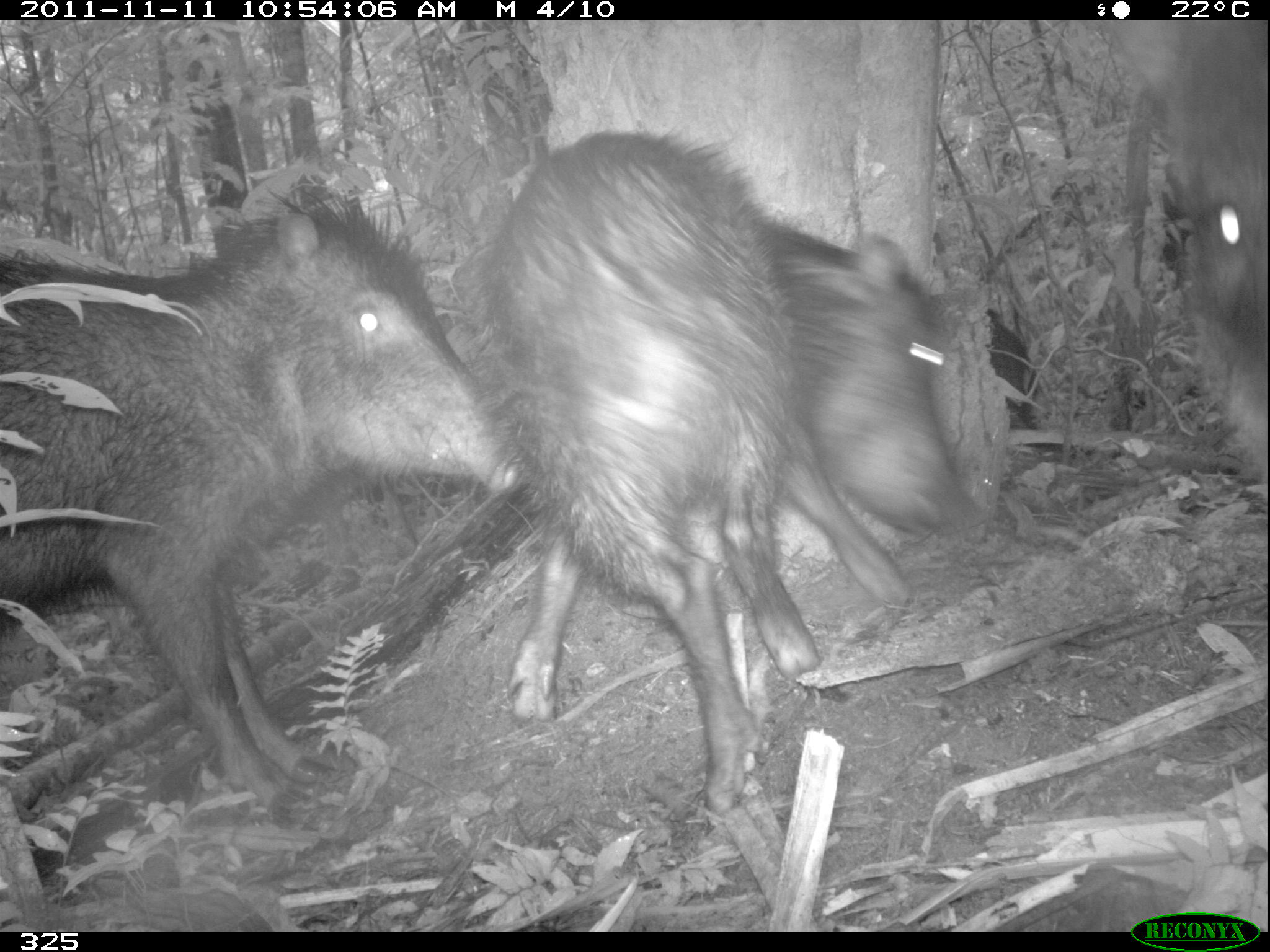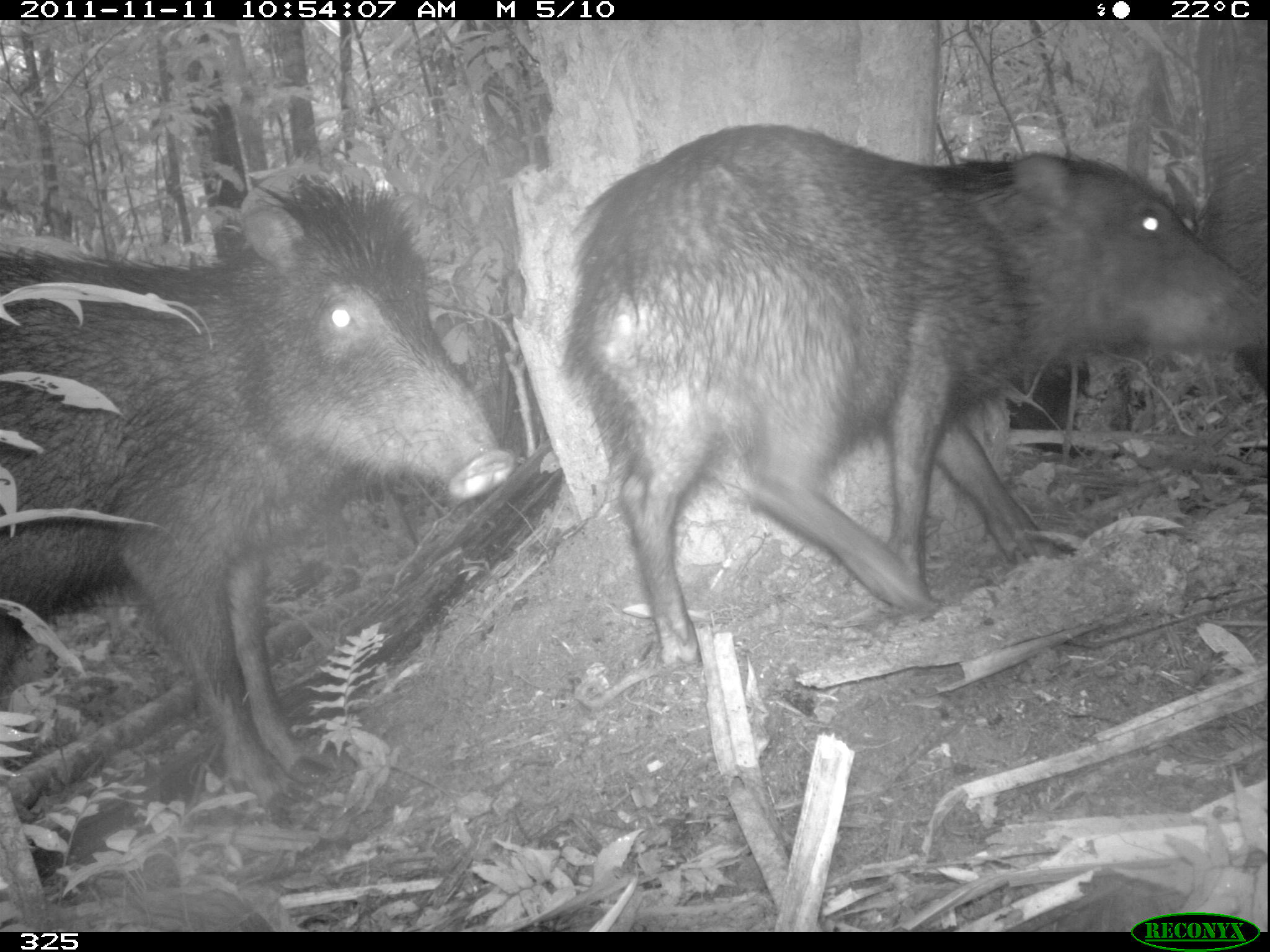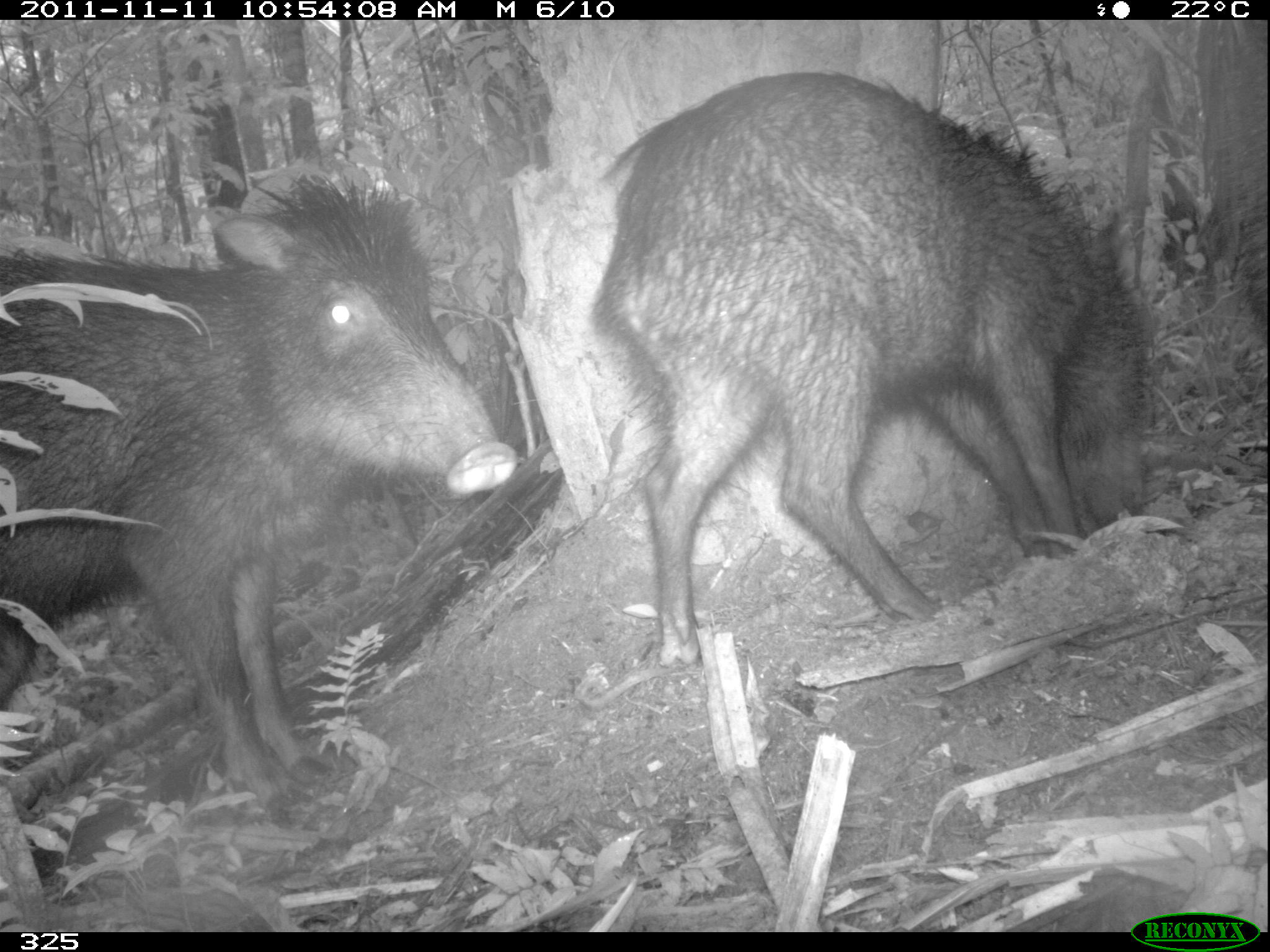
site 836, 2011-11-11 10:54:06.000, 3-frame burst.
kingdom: Animalia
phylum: Chordata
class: Mammalia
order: Artiodactyla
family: Tayassuidae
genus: Tayassu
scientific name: Tayassu pecari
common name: white-lipped peccary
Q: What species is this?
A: Tayassu pecari (white-lipped peccary).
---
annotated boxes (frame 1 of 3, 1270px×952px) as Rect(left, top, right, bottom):
tayassu pecari: Rect(481, 126, 983, 809); Rect(1, 182, 525, 806); Rect(1083, 18, 1266, 495); Rect(972, 301, 1061, 452)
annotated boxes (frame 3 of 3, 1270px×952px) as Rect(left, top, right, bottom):
tayassu pecari: Rect(0, 176, 516, 817); Rect(591, 72, 1148, 665)